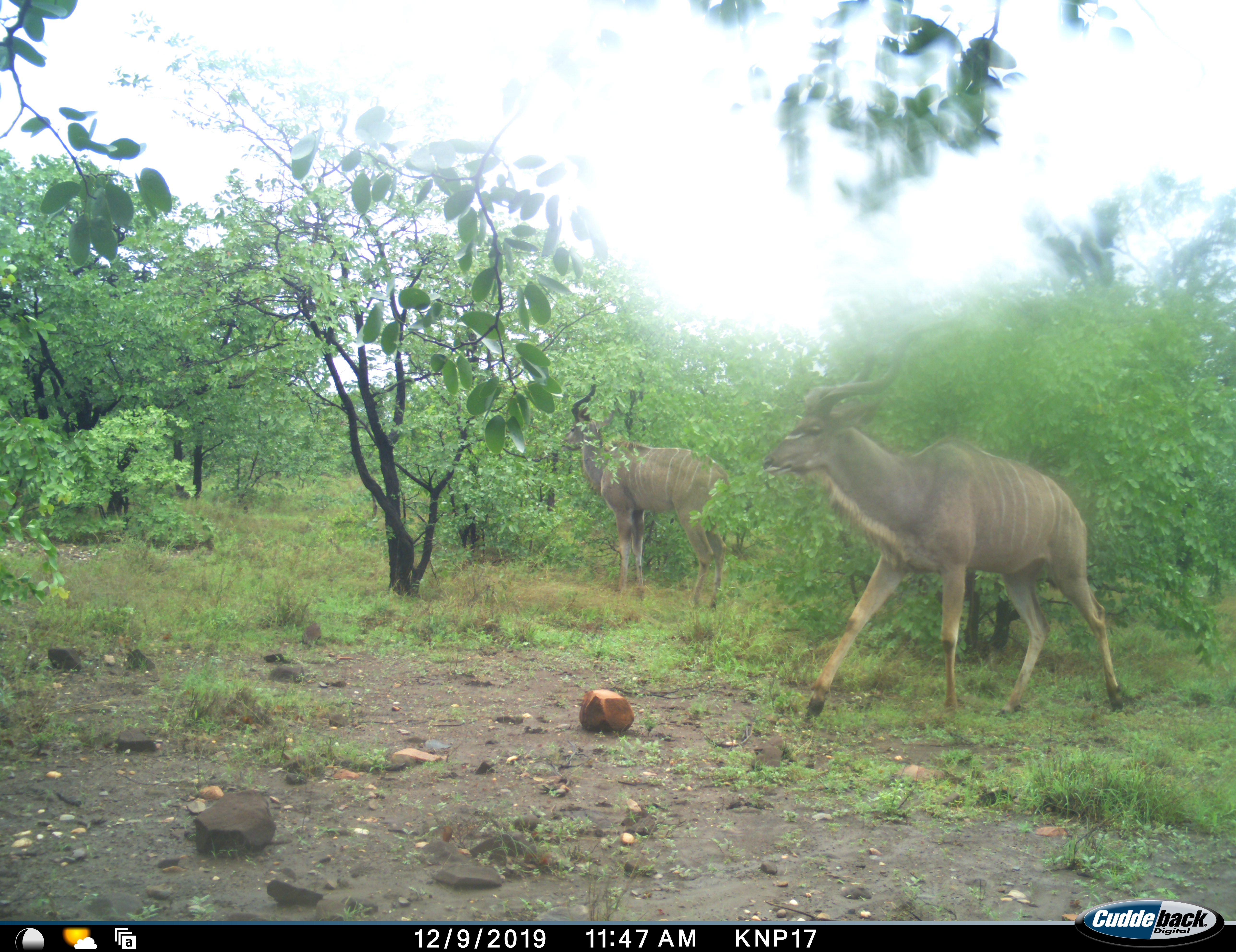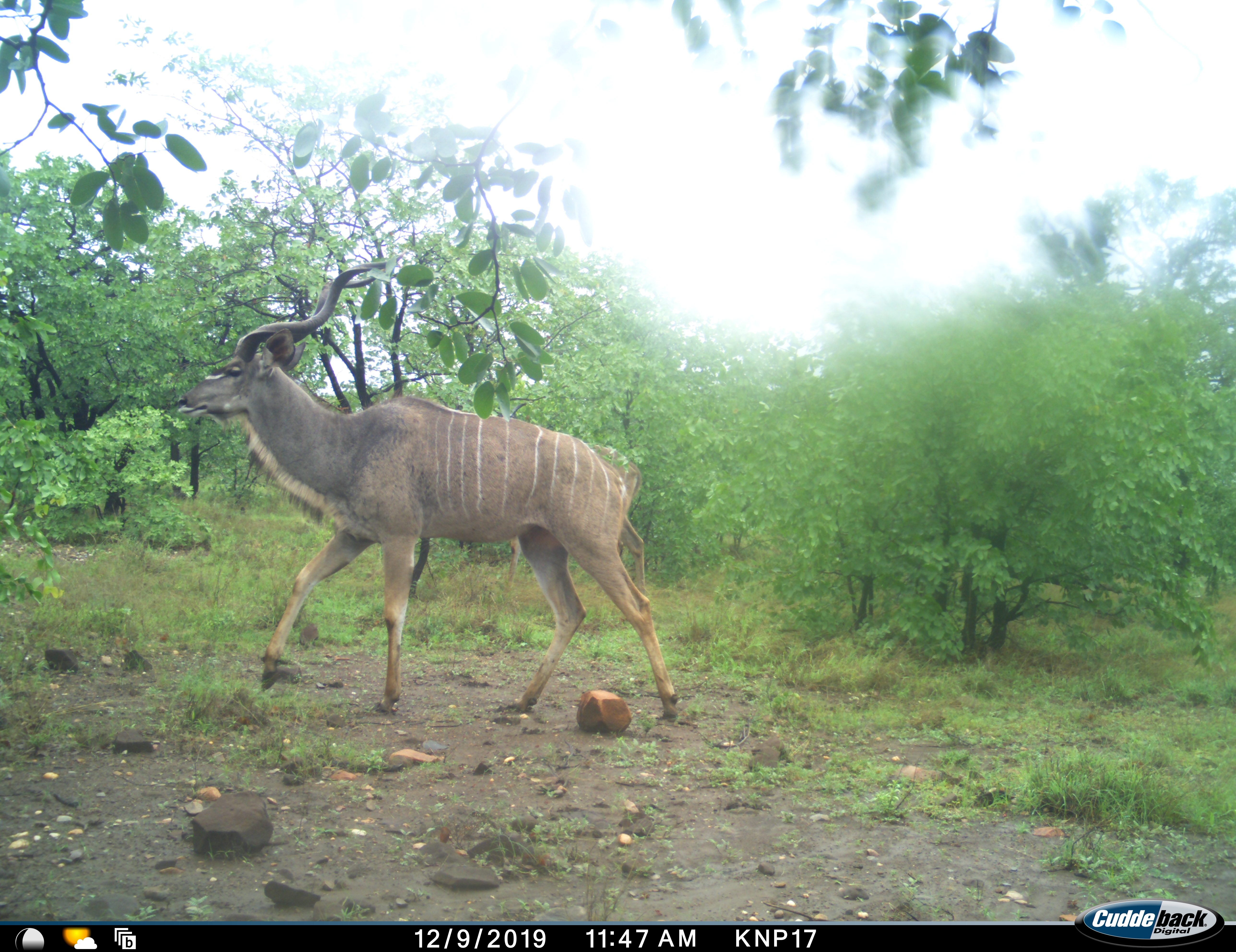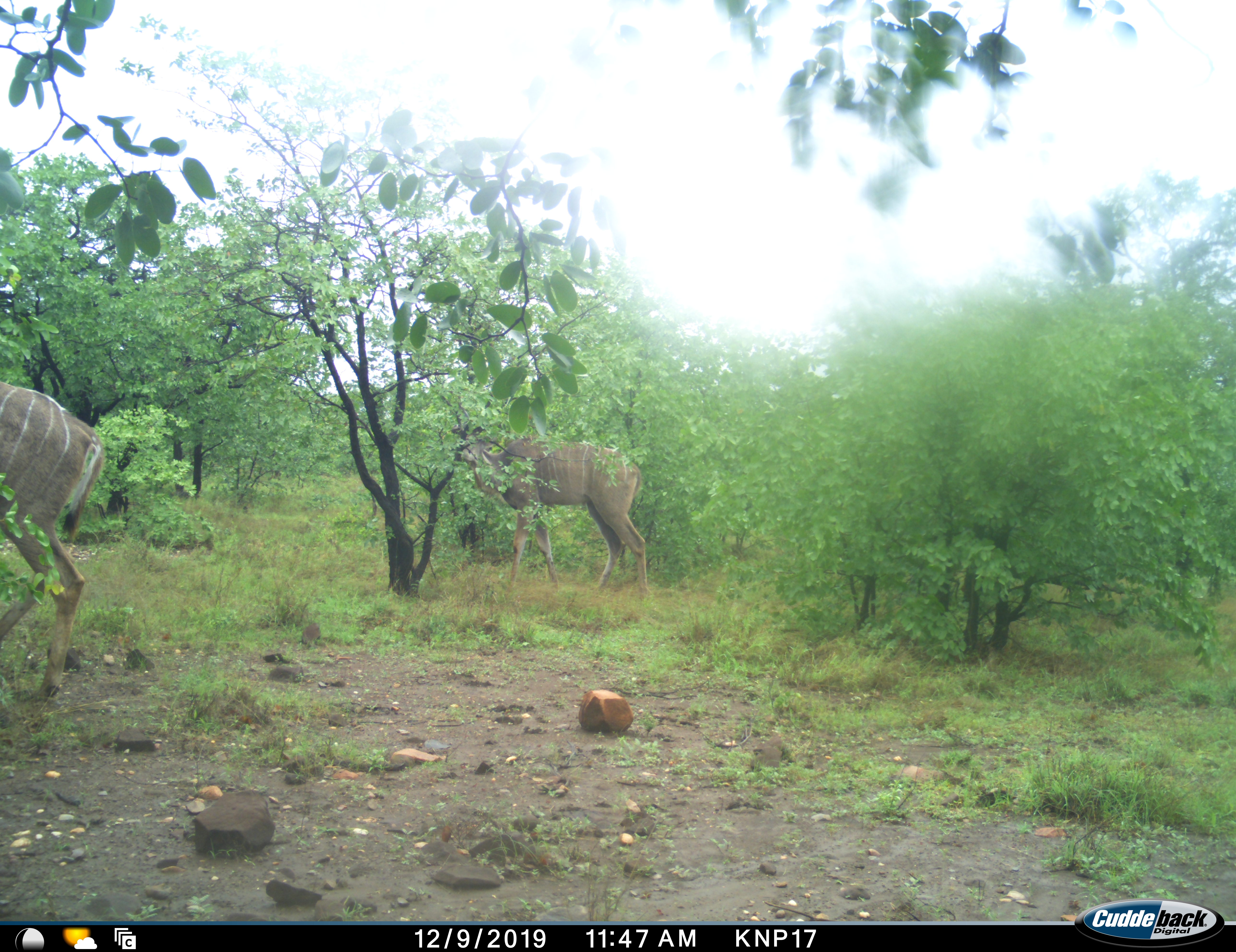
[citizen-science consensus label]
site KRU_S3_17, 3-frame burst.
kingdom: Animalia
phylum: Chordata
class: Mammalia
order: Artiodactyla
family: Bovidae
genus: Tragelaphus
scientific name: Tragelaphus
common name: kudu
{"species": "kudu (Tragelaphus)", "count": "2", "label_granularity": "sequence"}